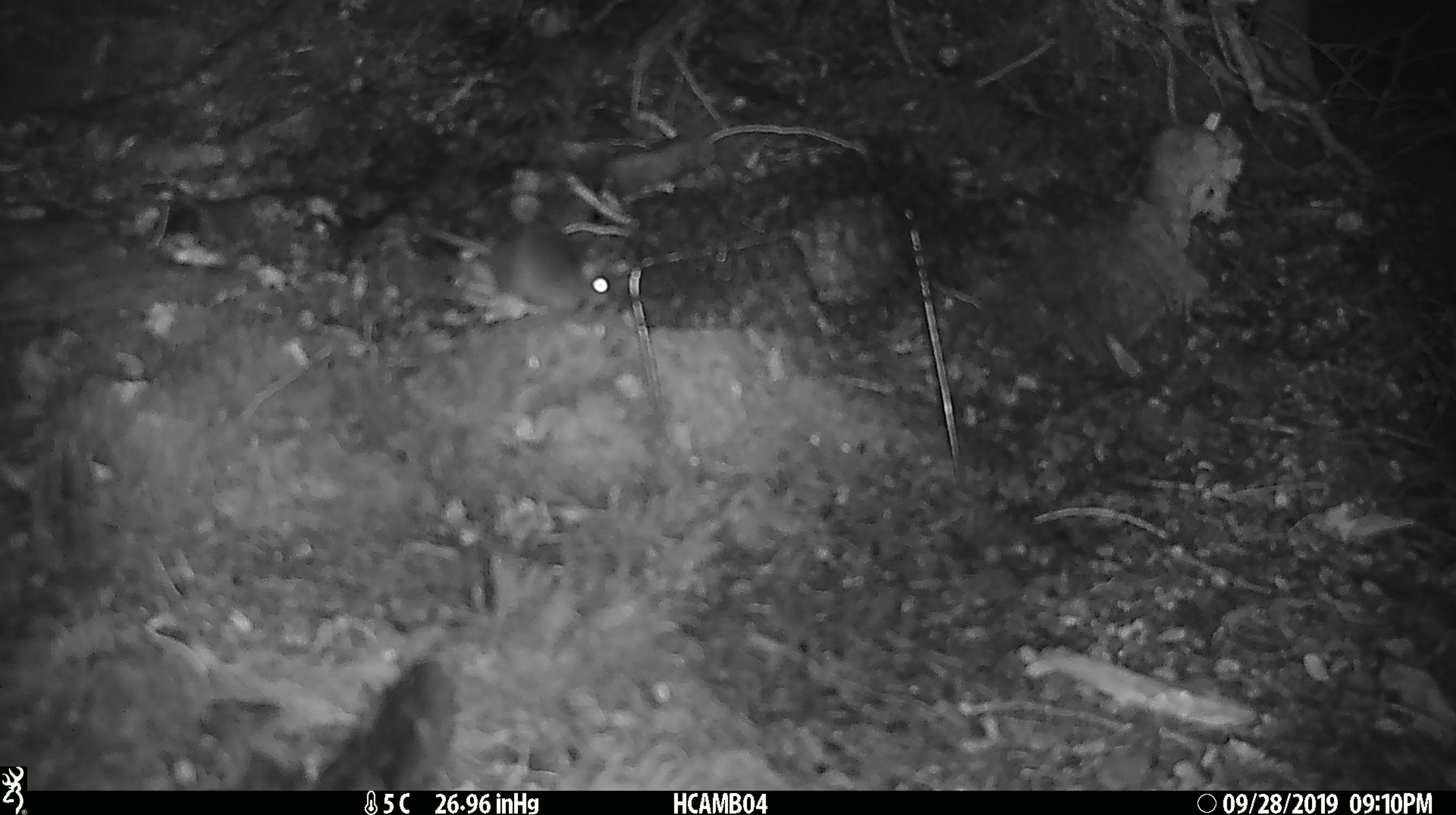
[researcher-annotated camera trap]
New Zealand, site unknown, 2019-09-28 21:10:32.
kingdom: Animalia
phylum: Chordata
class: Mammalia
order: Rodentia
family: Muridae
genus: Mus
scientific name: Mus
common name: mouse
Mouse (Mus).